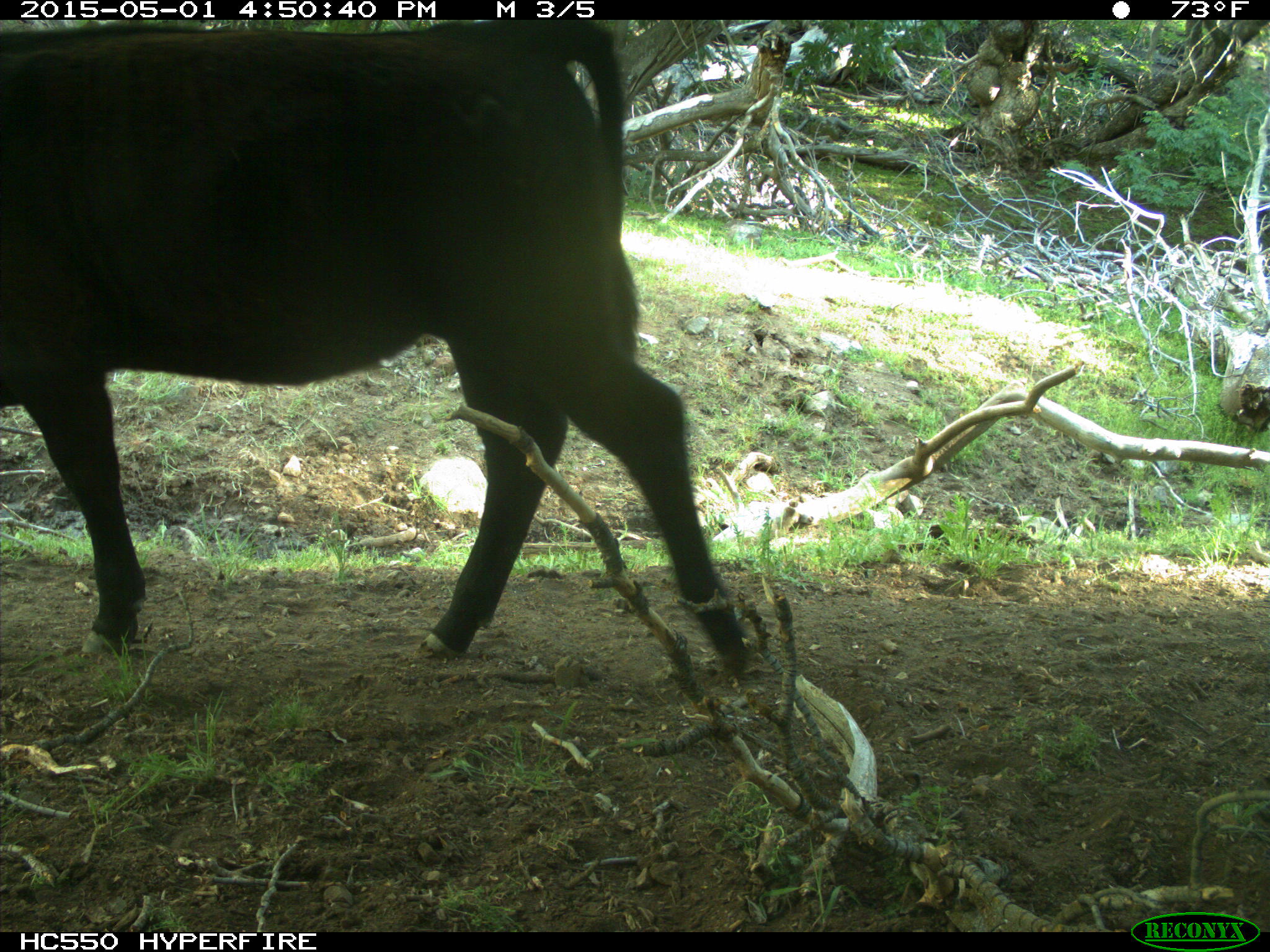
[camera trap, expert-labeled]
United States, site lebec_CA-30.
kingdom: Animalia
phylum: Chordata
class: Mammalia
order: Artiodactyla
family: Bovidae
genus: Bos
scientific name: Bos taurus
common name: domestic cow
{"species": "Bos taurus (domestic cow)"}